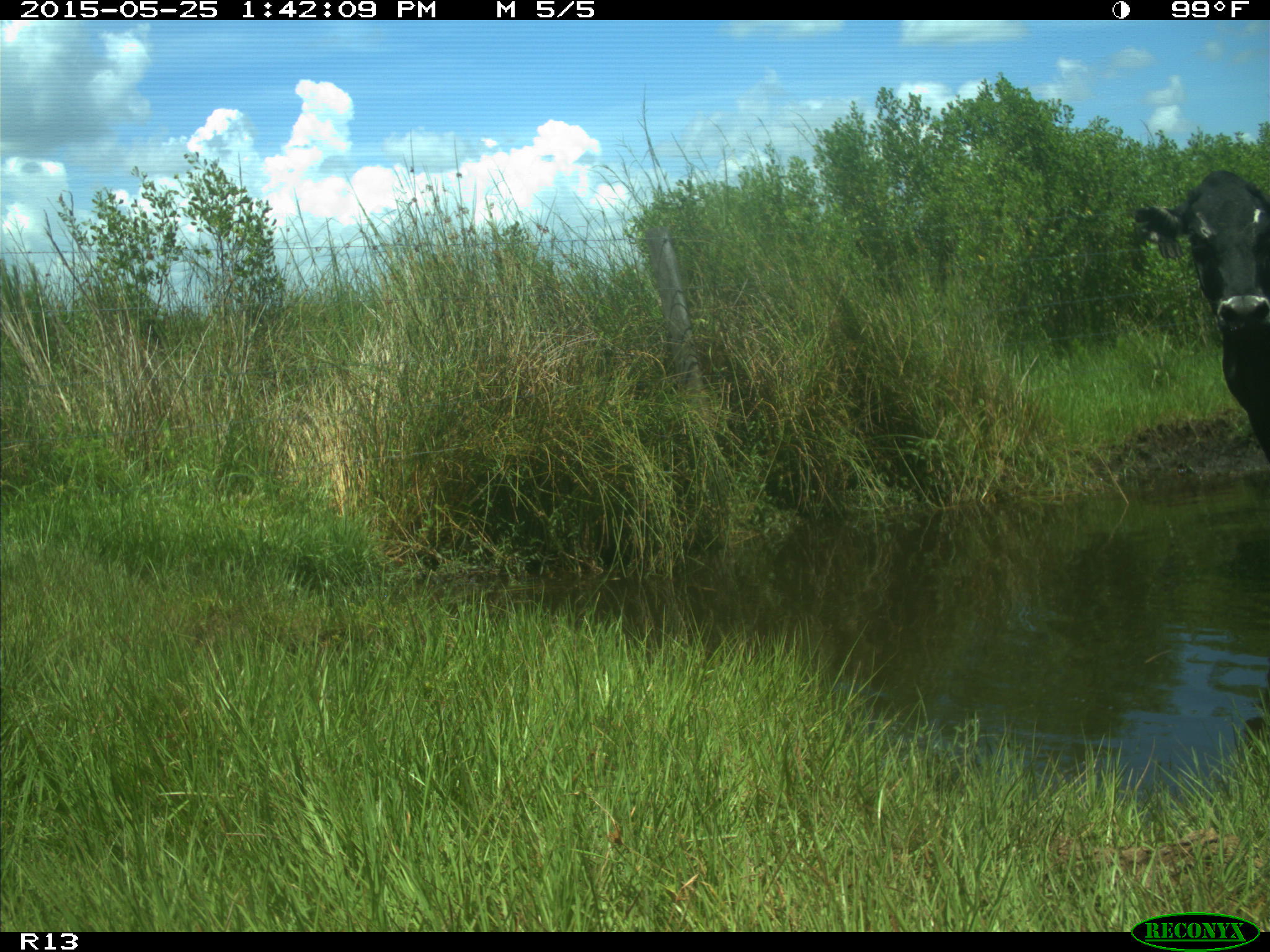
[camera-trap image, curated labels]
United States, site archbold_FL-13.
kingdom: Animalia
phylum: Chordata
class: Mammalia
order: Artiodactyla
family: Bovidae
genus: Bos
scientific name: Bos taurus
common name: domestic cow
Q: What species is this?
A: Bos taurus (domestic cow).